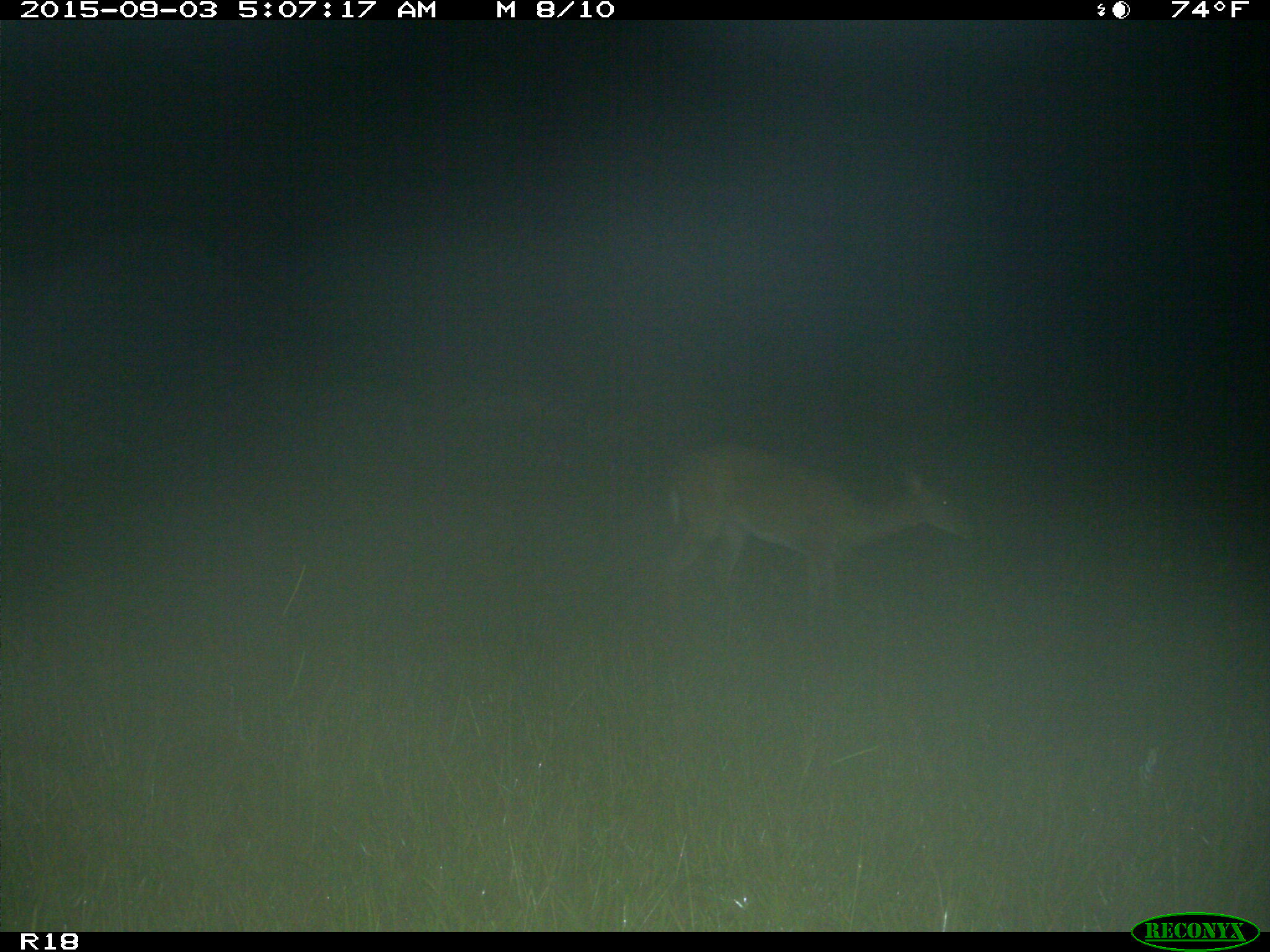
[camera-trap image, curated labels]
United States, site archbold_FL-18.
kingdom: Animalia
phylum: Chordata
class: Mammalia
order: Artiodactyla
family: Cervidae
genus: Odocoileus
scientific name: Odocoileus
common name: deer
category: unidentified deer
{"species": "unidentified deer (deer) (Odocoileus)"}